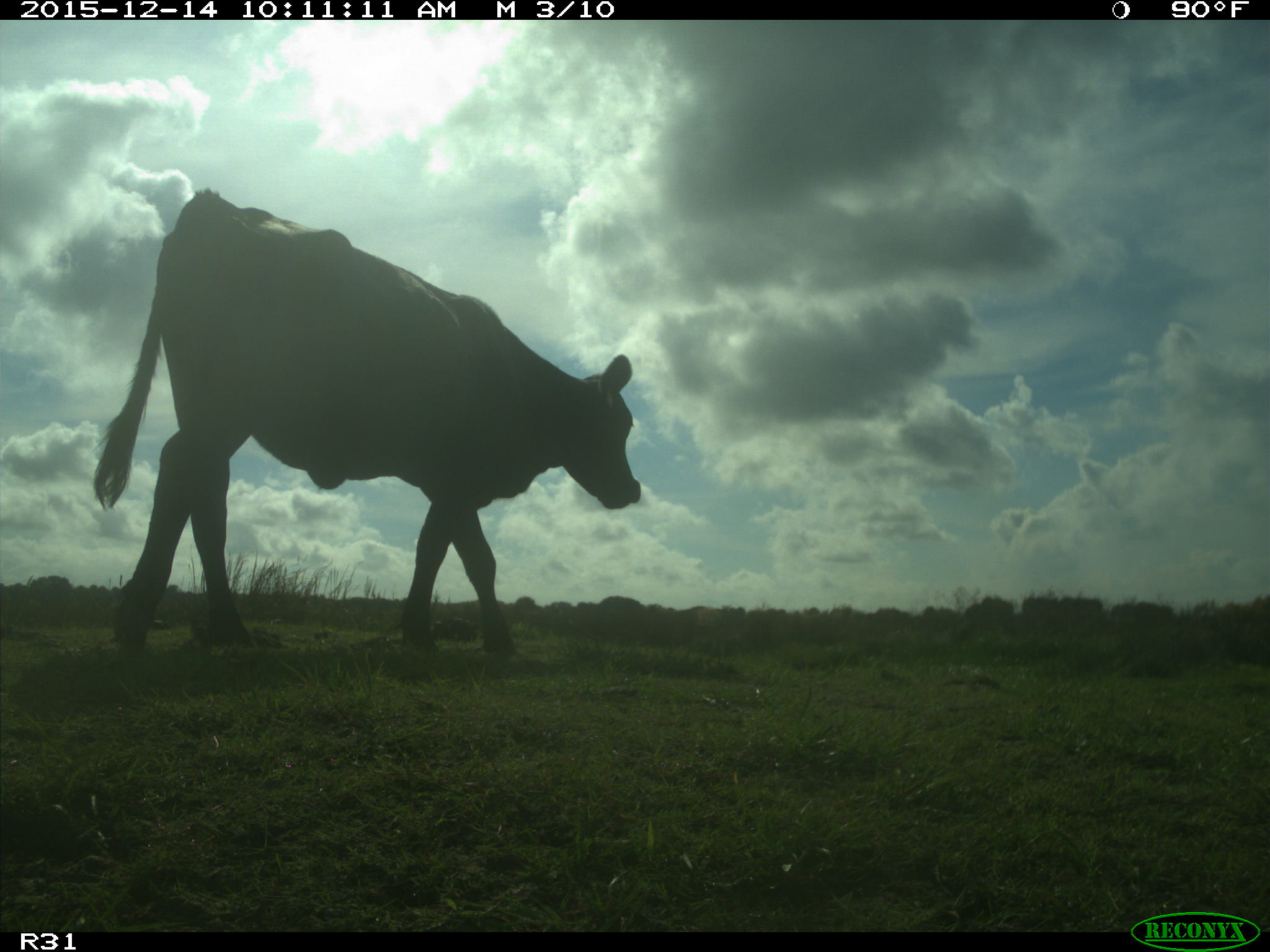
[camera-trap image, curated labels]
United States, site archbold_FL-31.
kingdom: Animalia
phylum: Chordata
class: Mammalia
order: Artiodactyla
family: Bovidae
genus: Bos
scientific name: Bos taurus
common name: domestic cow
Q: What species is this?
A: Bos taurus (domestic cow).